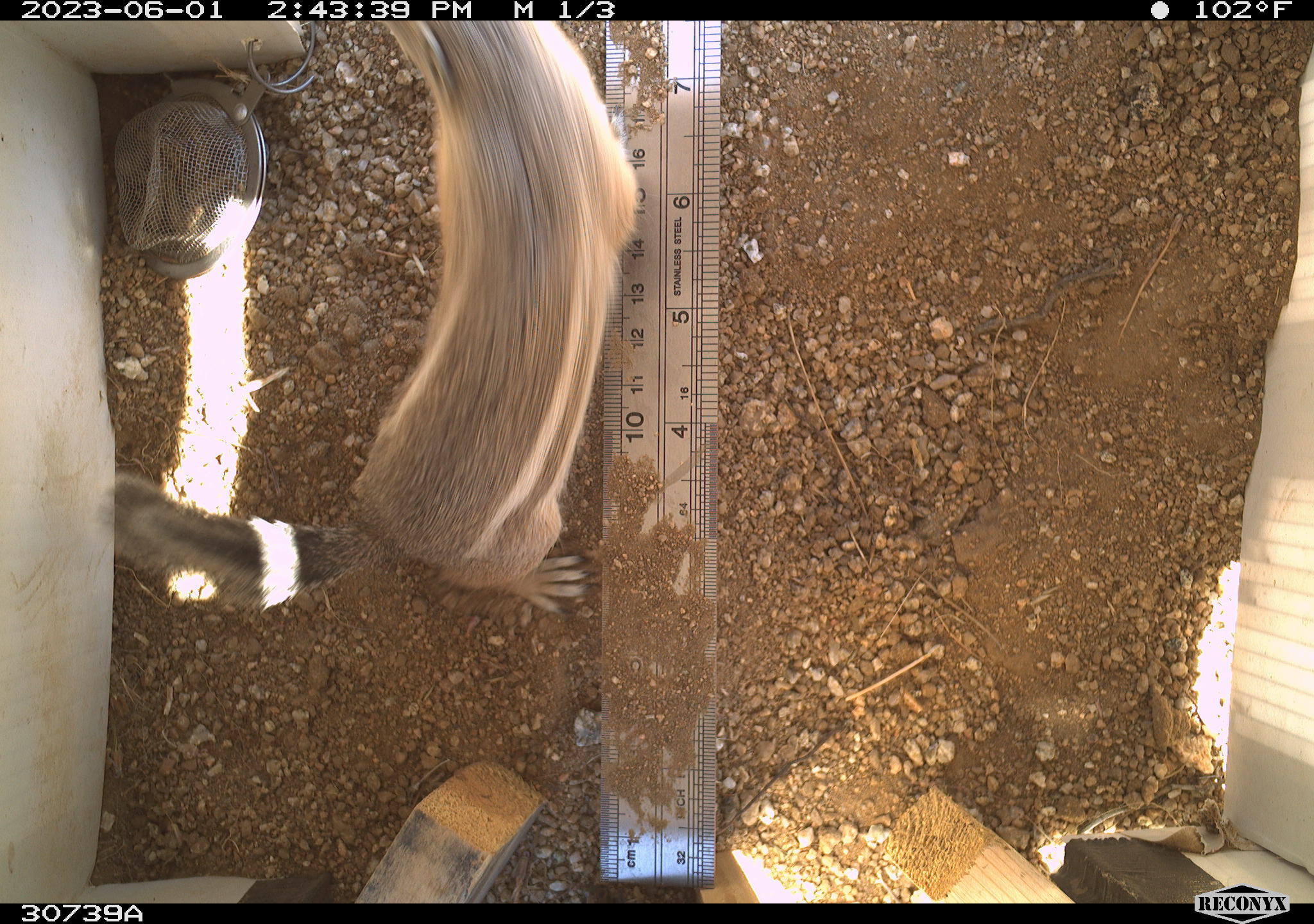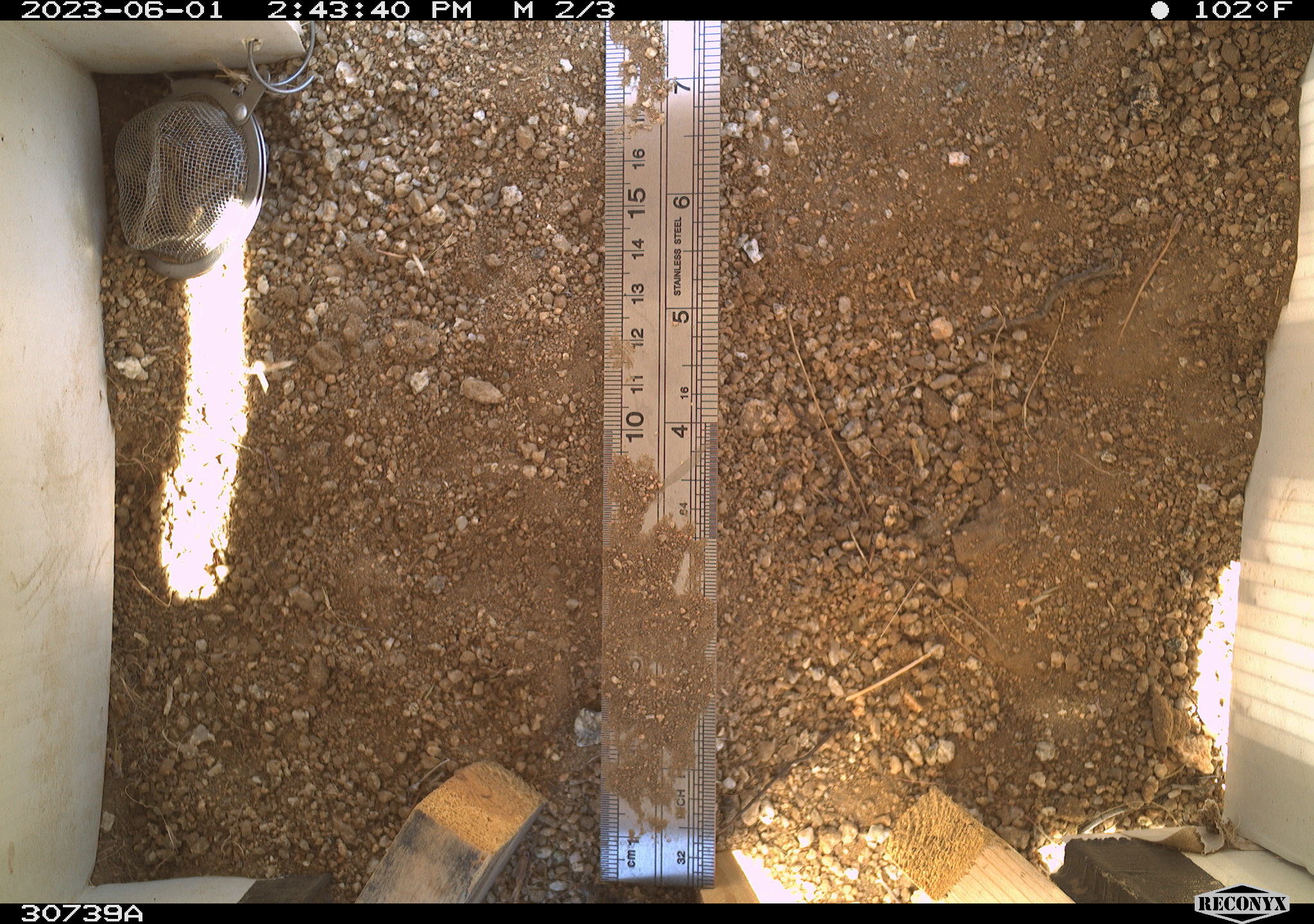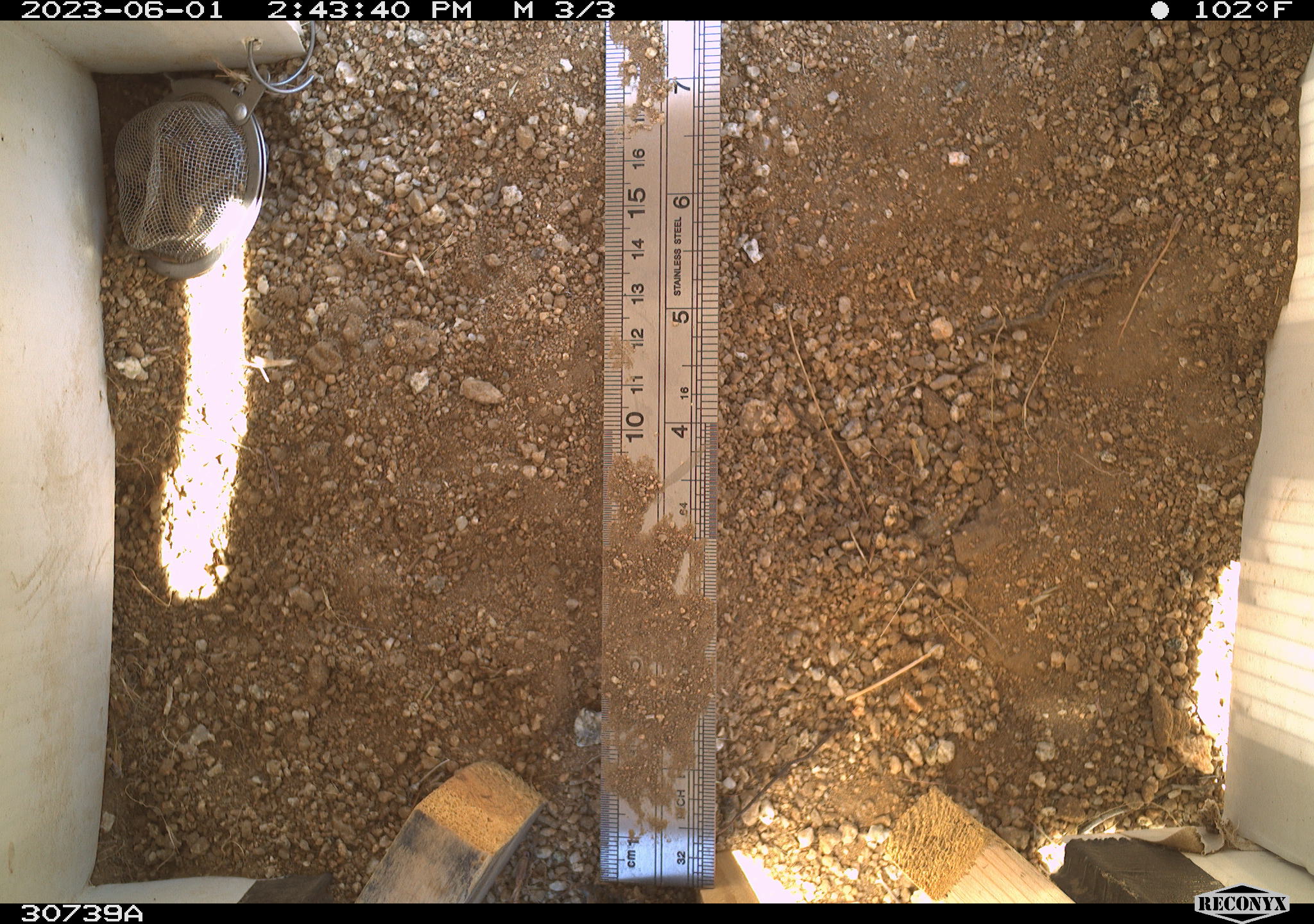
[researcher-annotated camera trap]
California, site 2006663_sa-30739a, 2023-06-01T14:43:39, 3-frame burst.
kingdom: Animalia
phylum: Chordata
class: Mammalia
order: Rodentia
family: Sciuridae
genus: Ammospermophilus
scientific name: Ammospermophilus leucurus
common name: white-tailed antelope squirrel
White-tailed antelope squirrel (Ammospermophilus leucurus).